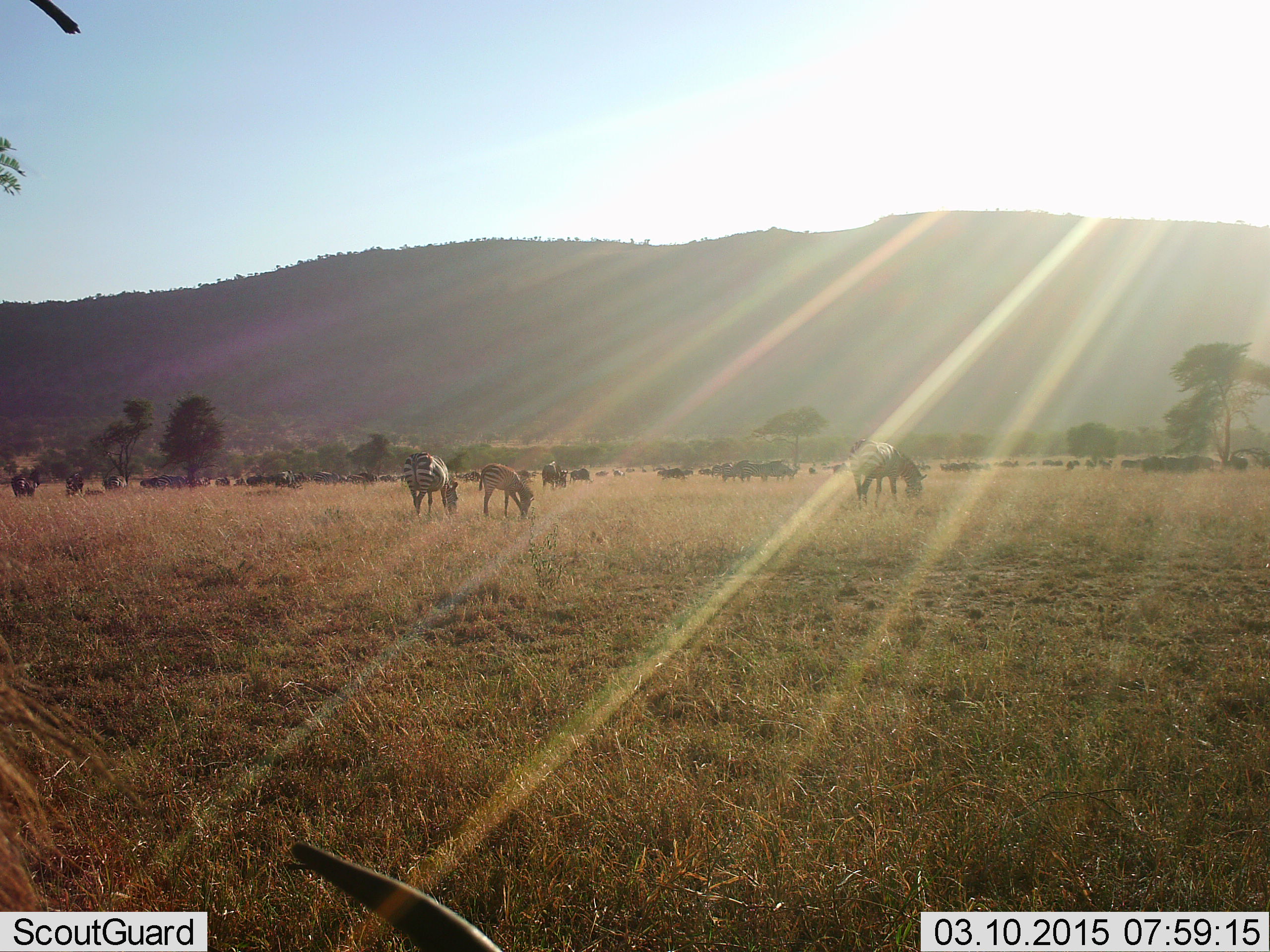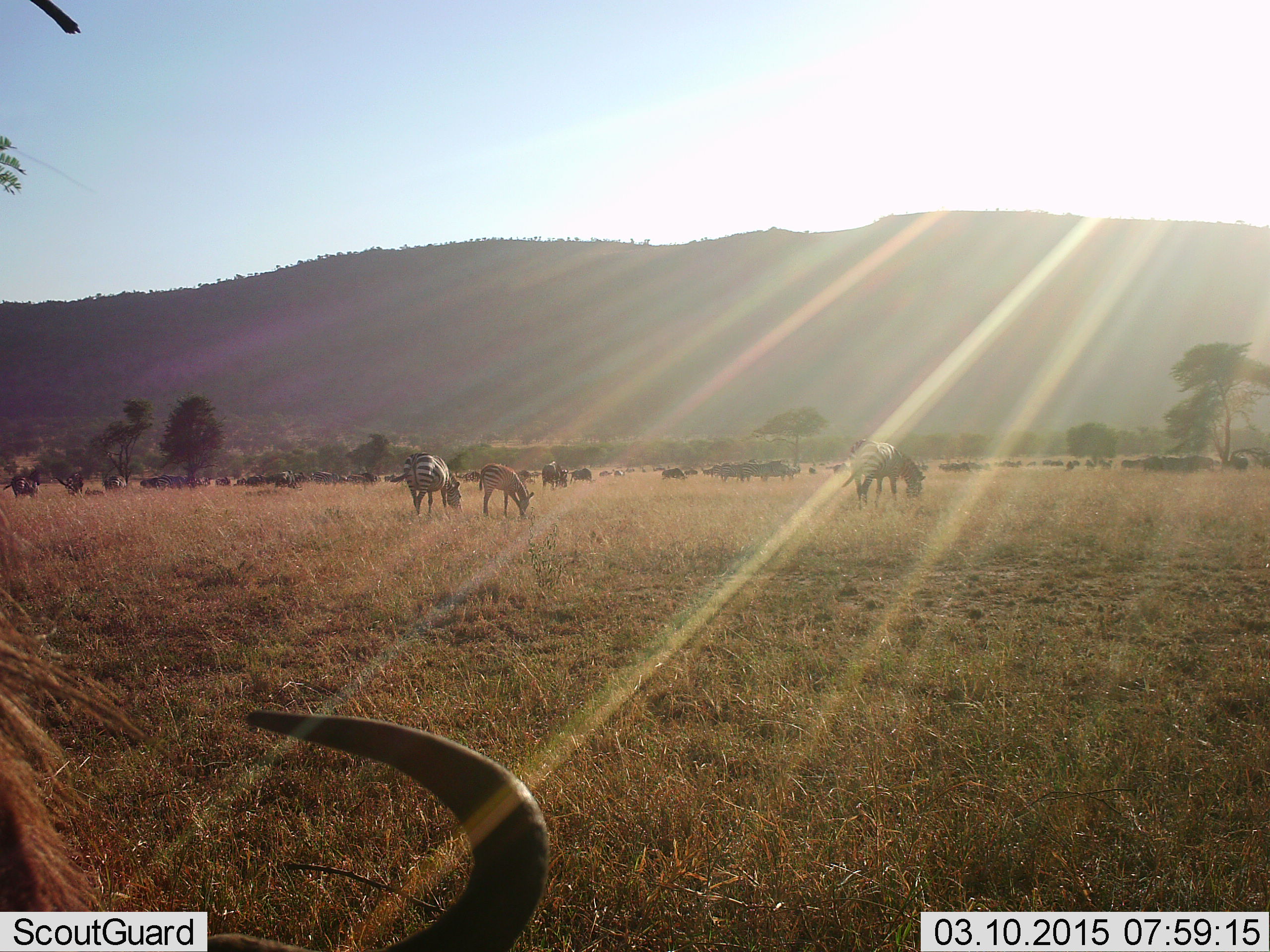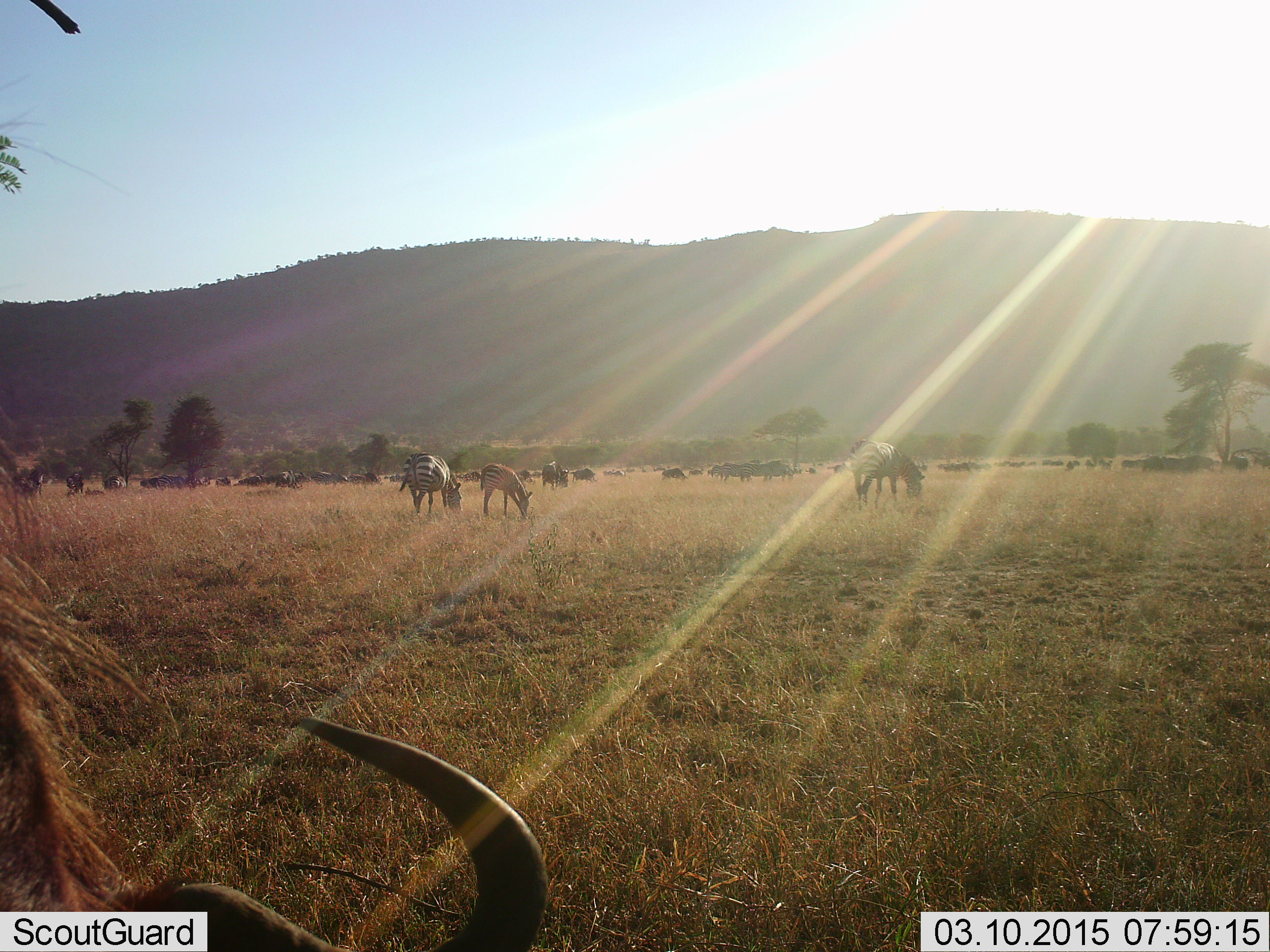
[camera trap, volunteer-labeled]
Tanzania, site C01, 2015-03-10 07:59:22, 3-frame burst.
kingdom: Animalia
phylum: Chordata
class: Mammalia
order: Artiodactyla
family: Bovidae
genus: Connochaetes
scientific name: Connochaetes taurinus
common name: blue wildebeest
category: wildebeest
Wildebeest (blue wildebeest) (Connochaetes taurinus), count 11-50. Behavior (volunteer vote fractions): standing 73%, resting 27%, moving 27%, interacting 0%. Young present (vote fraction): 9%. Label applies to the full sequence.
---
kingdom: Animalia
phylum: Chordata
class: Mammalia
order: Perissodactyla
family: Equidae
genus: Equus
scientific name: Equus quagga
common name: plains zebra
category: zebra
Zebra (plains zebra) (Equus quagga), count 4. Behavior (volunteer vote fractions): standing 40%, resting 10%, moving 10%, interacting 0%. Young present (vote fraction): 70%. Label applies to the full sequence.